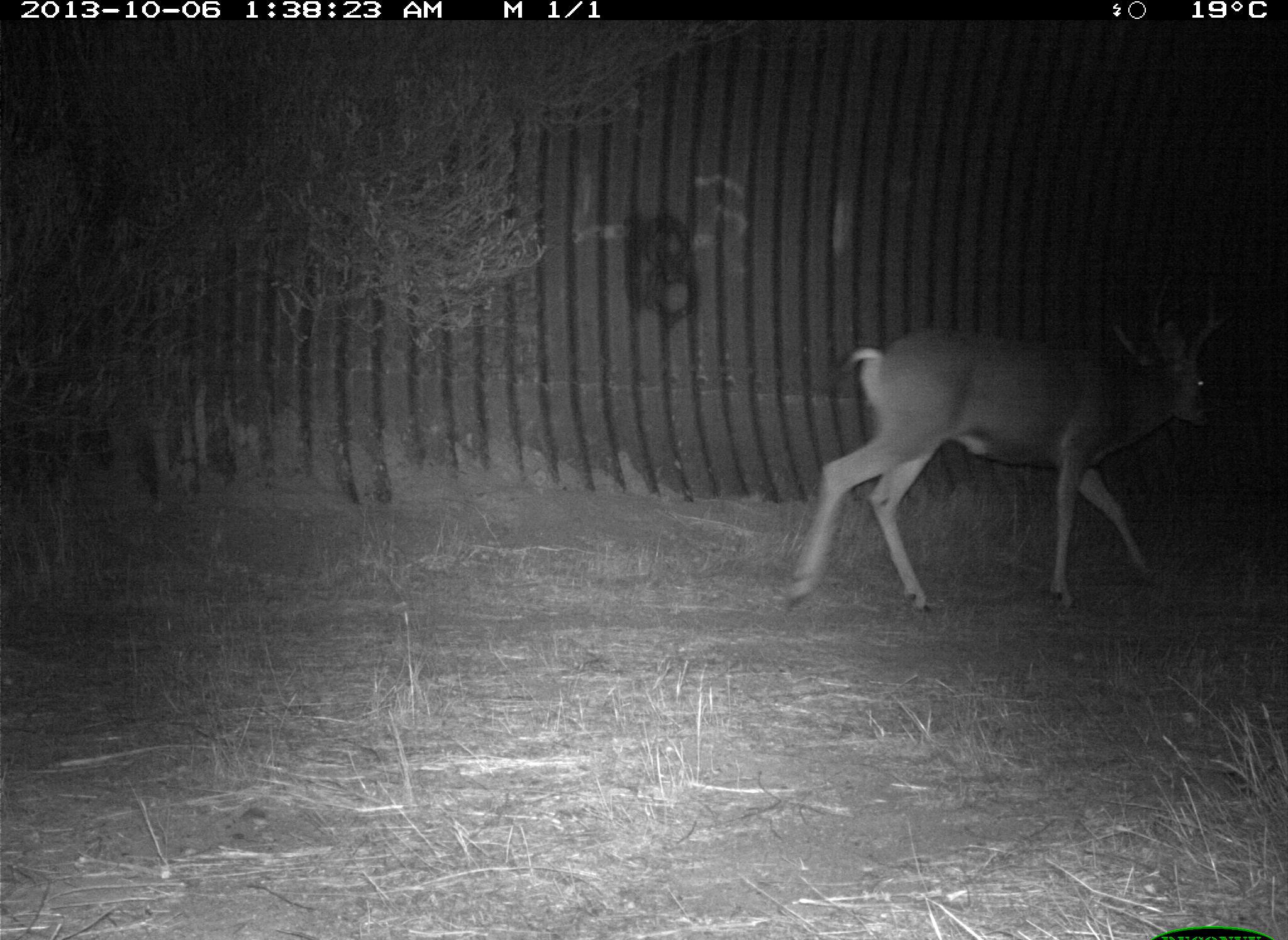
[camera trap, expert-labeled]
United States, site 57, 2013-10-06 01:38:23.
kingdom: Animalia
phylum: Chordata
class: Mammalia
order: Artiodactyla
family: Cervidae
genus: Odocoileus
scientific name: Odocoileus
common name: deer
Deer (Odocoileus).